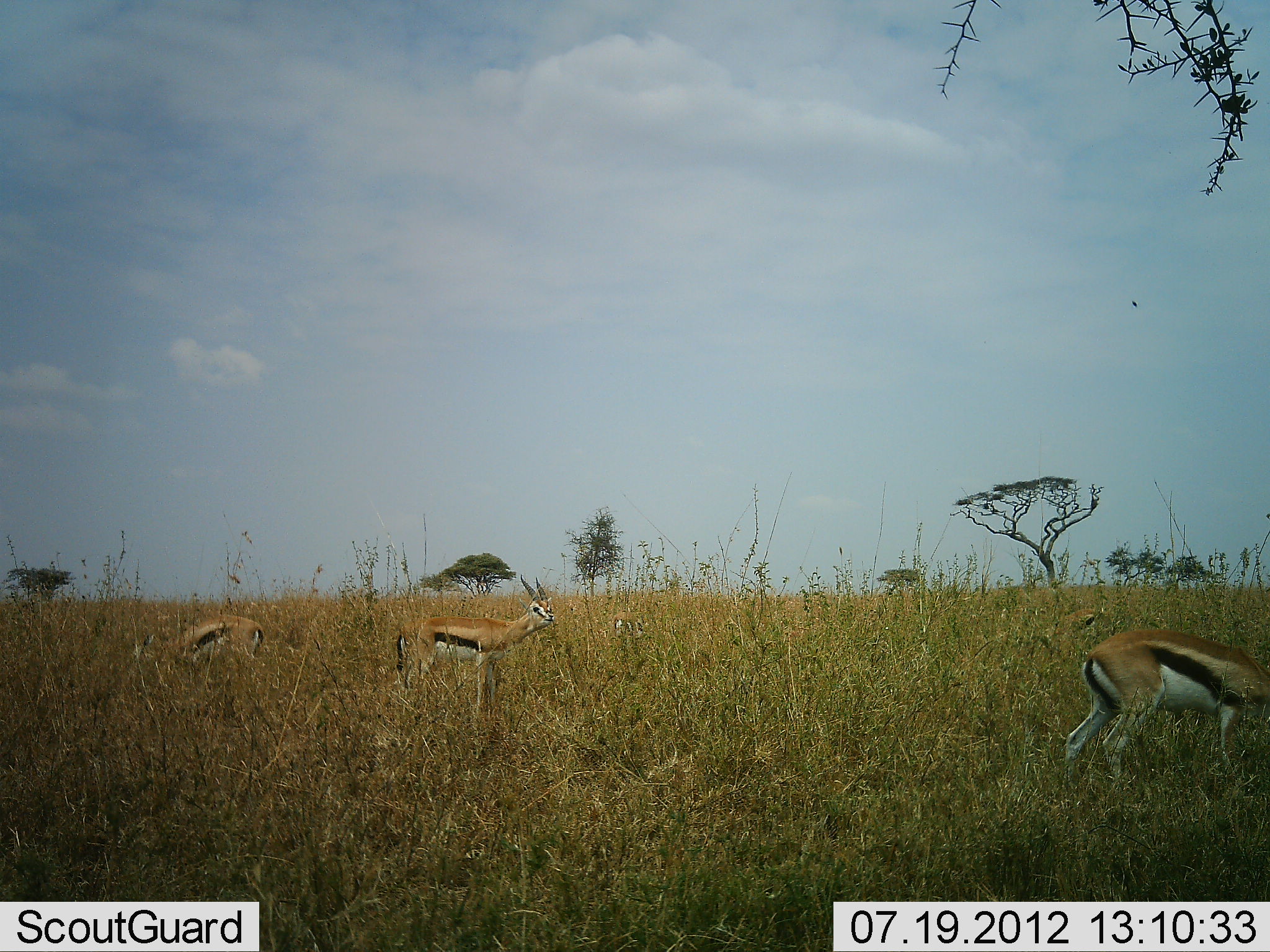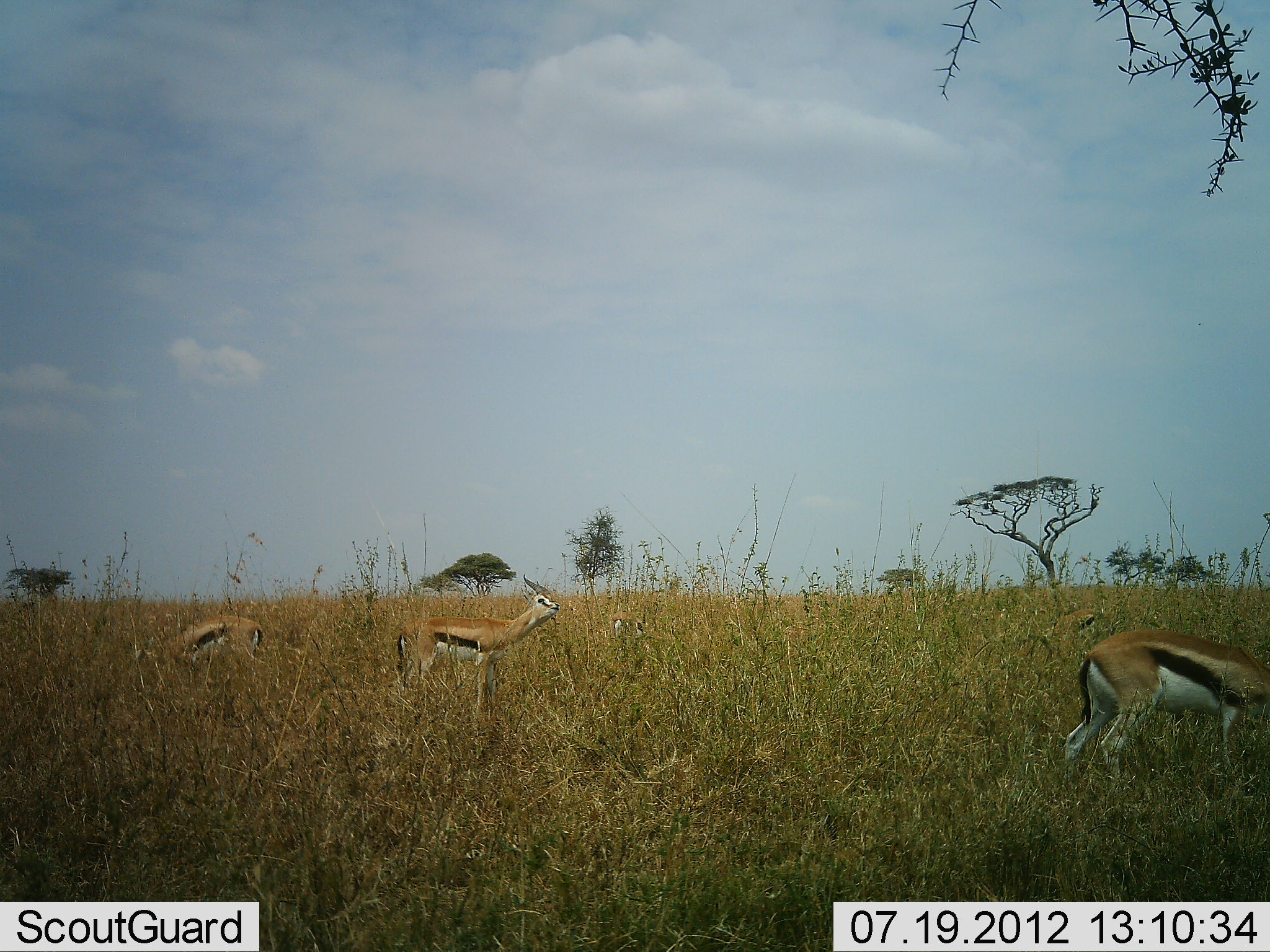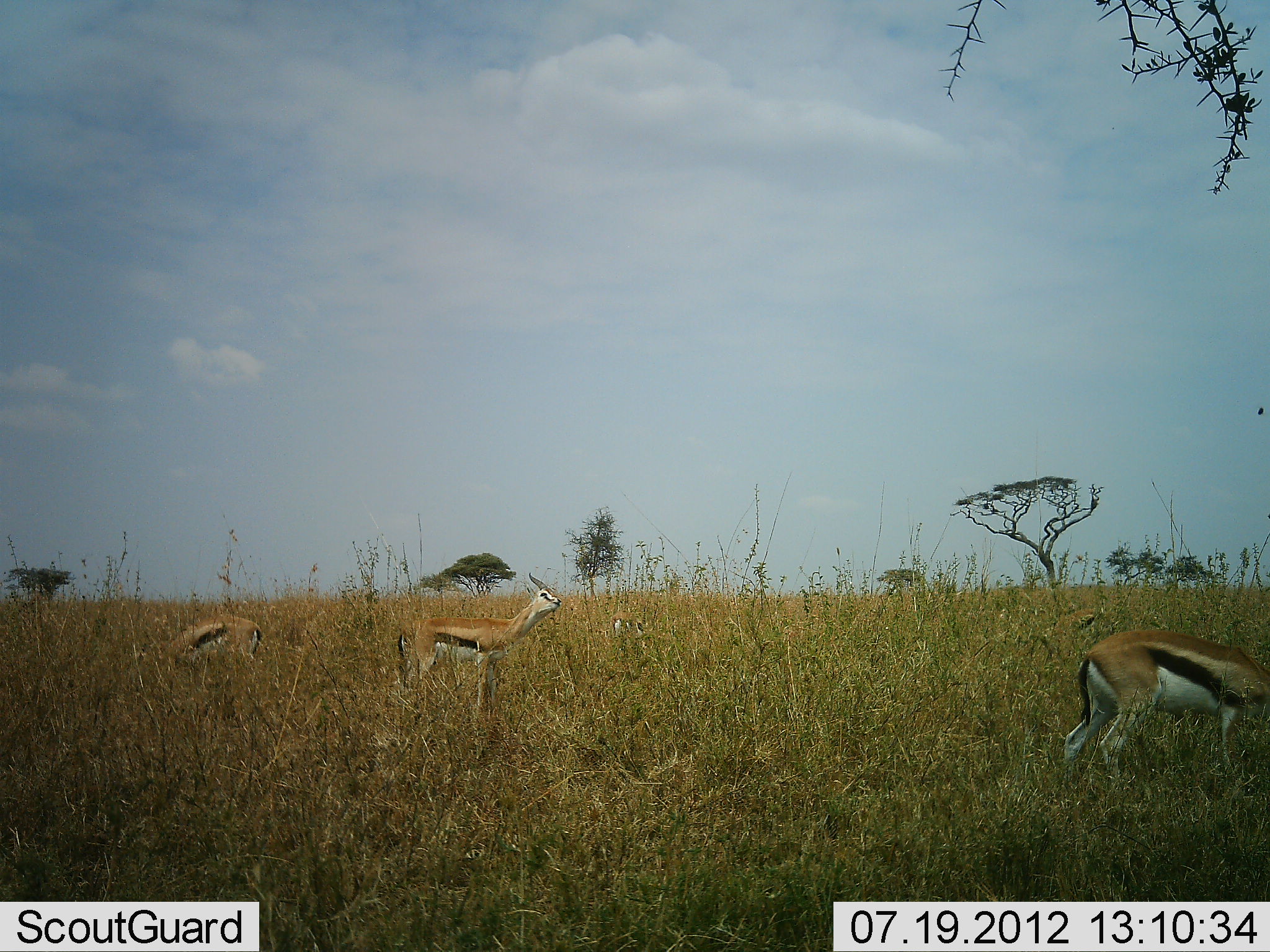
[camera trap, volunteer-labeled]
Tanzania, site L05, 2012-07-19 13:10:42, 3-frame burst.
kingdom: Animalia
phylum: Chordata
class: Mammalia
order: Artiodactyla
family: Bovidae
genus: Eudorcas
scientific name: Eudorcas thomsonii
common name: thomson's gazelle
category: gazellethomsons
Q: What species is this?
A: Gazellethomsons (thomson's gazelle) (Eudorcas thomsonii).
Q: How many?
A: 4.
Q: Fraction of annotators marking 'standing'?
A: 90%.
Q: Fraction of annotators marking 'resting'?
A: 0%.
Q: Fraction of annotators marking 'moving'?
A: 0%.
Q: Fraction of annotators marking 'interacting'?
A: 0%.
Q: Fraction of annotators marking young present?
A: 10%.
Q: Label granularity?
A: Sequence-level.